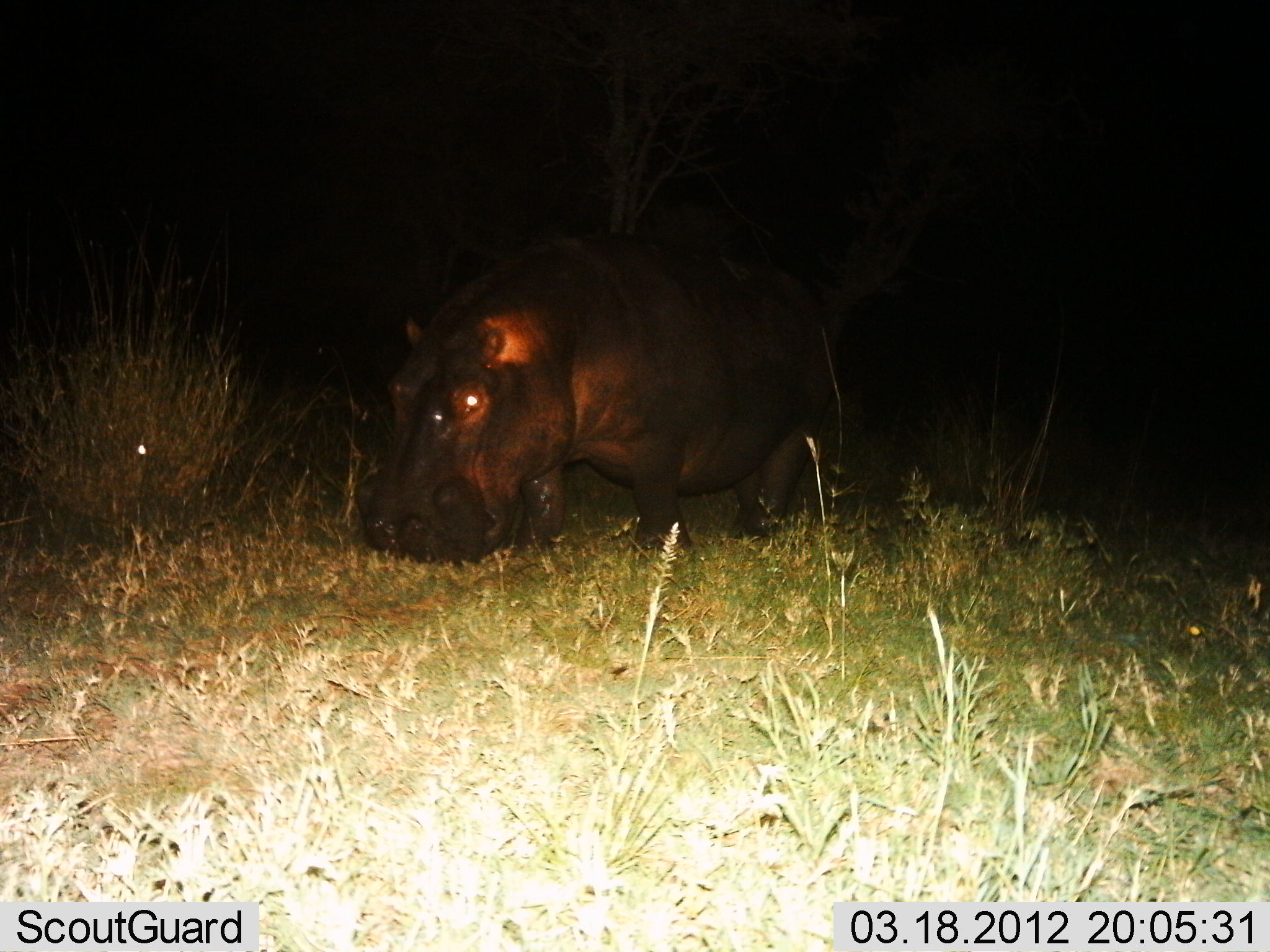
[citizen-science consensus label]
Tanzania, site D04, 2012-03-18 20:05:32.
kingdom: Animalia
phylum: Chordata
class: Mammalia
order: Artiodactyla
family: Hippopotamidae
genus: Hippopotamus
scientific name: Hippopotamus amphibius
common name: hippopotamus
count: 1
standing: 33%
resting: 0%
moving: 10%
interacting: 0%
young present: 0%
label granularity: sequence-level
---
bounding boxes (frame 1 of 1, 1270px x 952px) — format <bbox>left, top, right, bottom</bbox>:
animal: <bbox>355, 238, 834, 565</bbox>